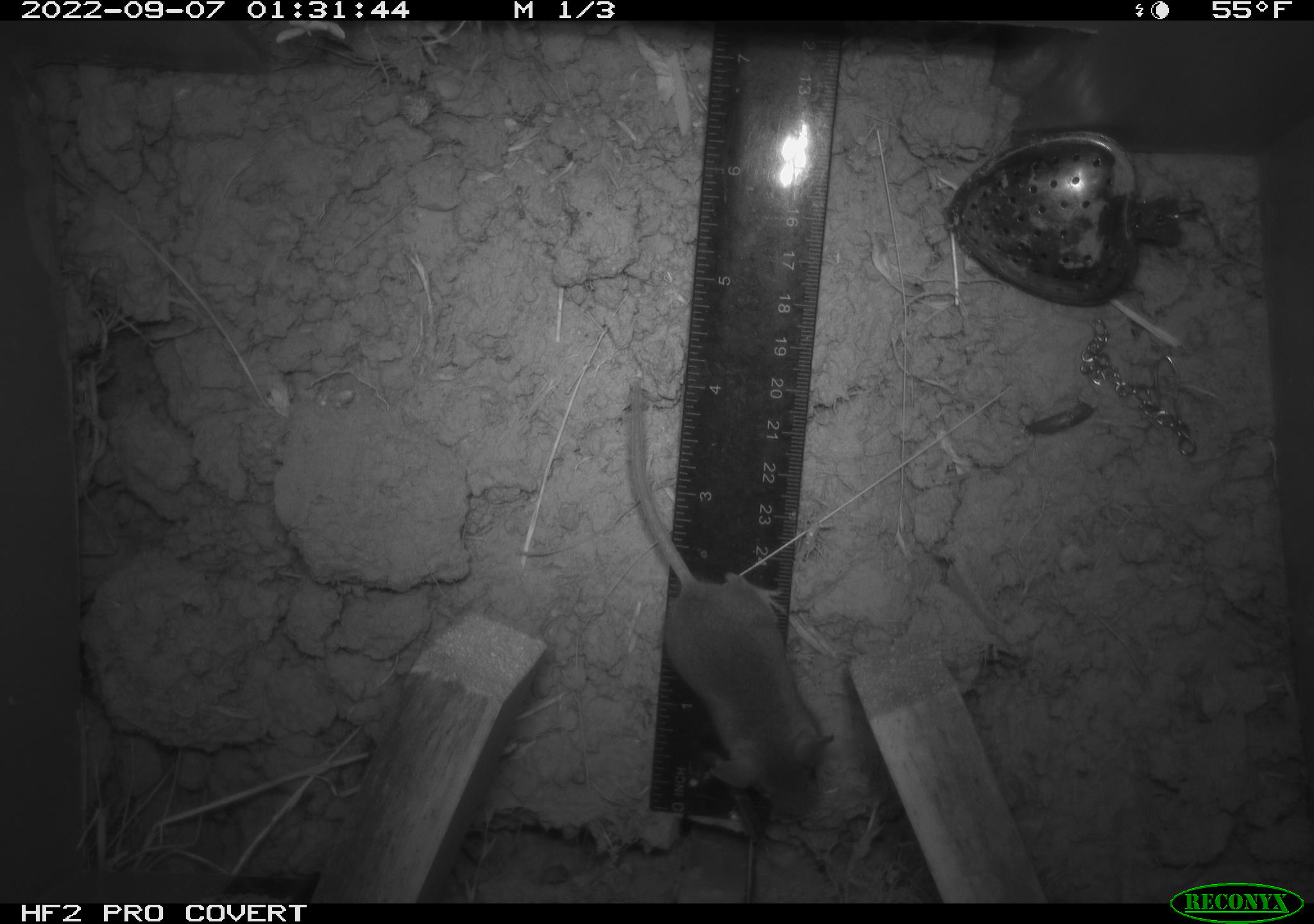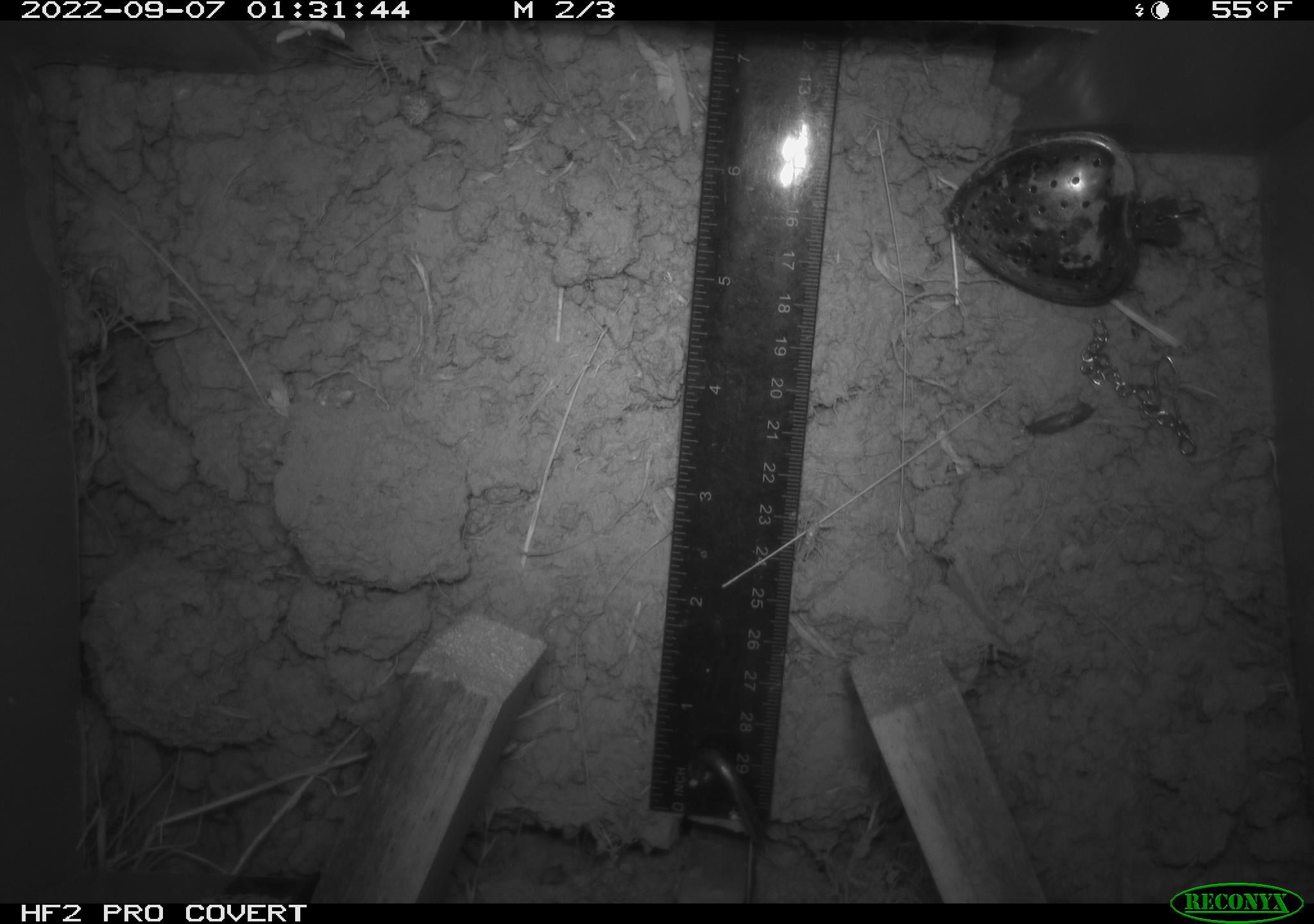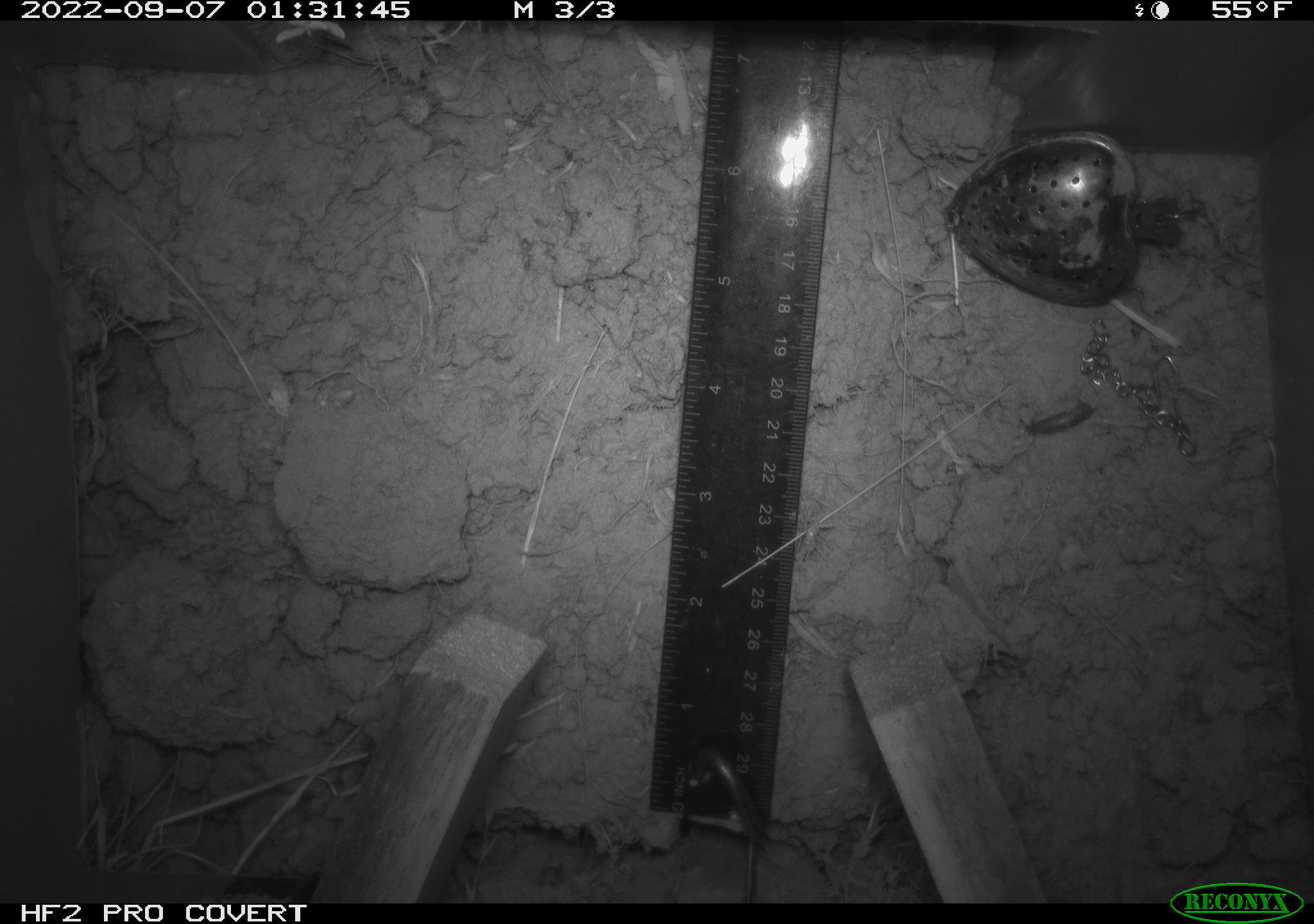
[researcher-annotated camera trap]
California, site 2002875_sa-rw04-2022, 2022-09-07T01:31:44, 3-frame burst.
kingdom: Animalia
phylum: Chordata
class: Mammalia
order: Rodentia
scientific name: Rodentia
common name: mouse species